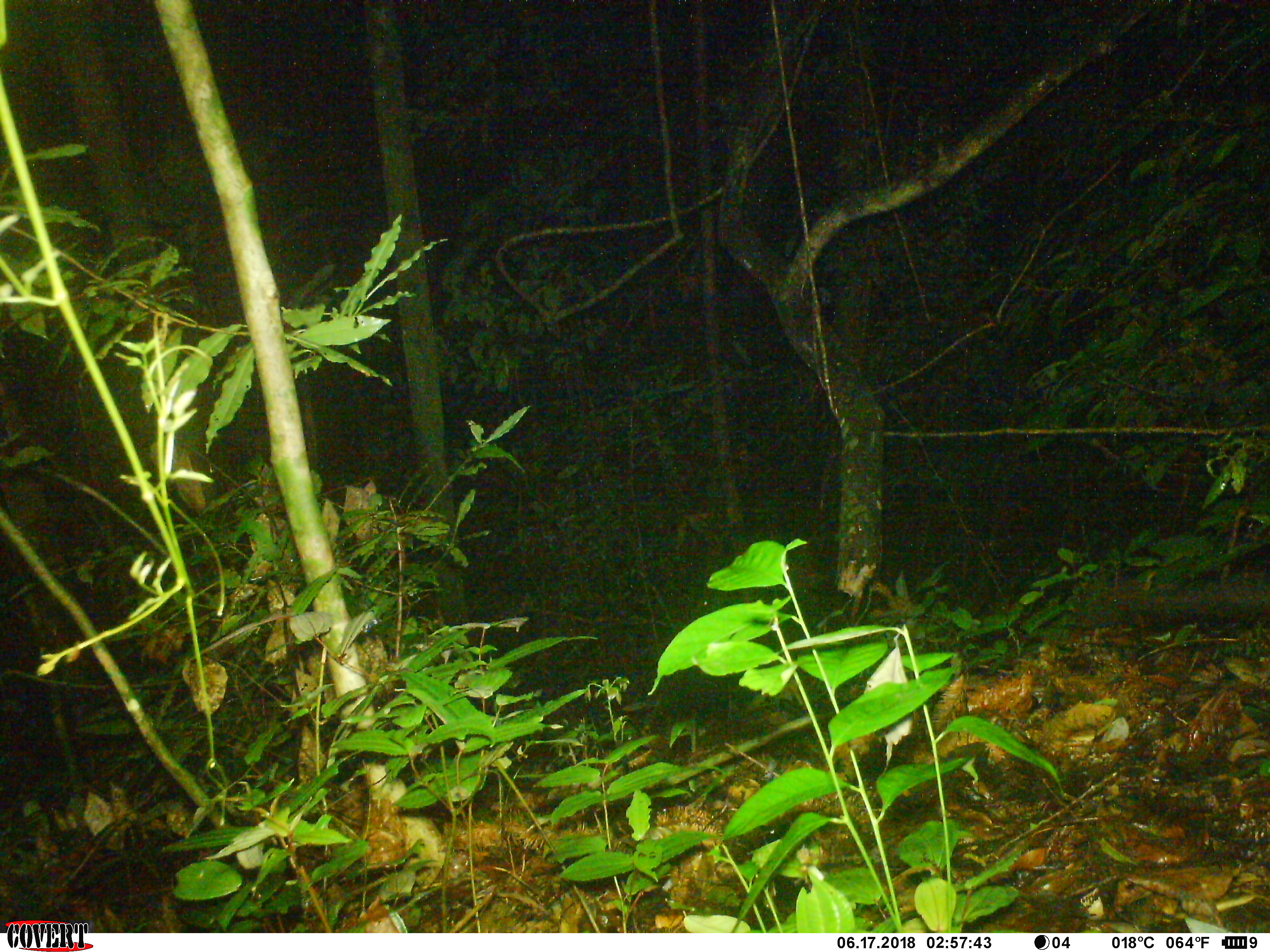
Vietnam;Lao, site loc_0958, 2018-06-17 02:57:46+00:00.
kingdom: Animalia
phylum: Chordata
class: Mammalia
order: Carnivora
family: Viverridae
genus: Paguma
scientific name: Paguma larvata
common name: masked palm civet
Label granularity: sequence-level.